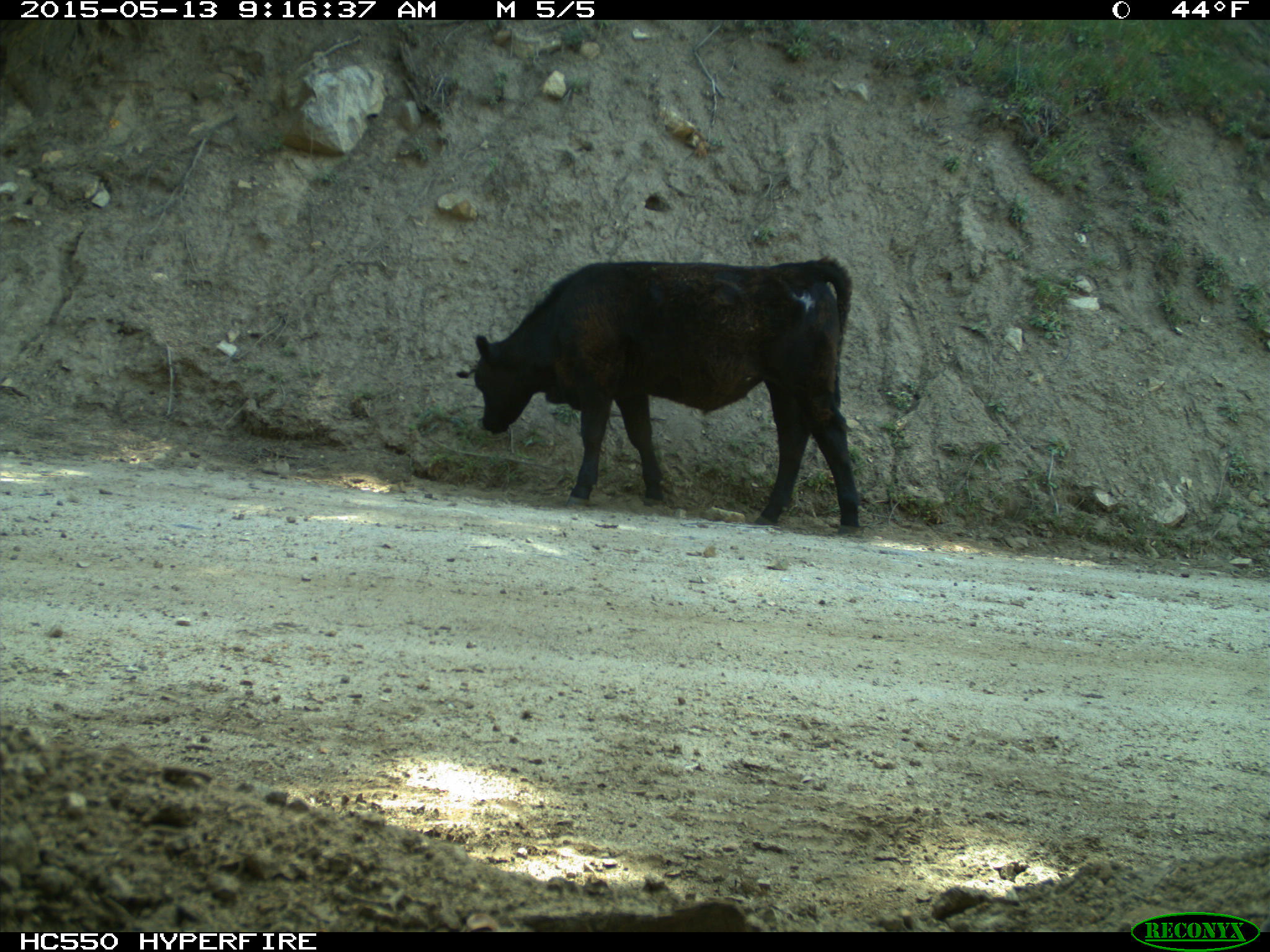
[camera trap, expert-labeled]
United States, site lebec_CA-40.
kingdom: Animalia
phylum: Chordata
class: Mammalia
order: Artiodactyla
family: Bovidae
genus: Bos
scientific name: Bos taurus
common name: domestic cow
Bos taurus (domestic cow).